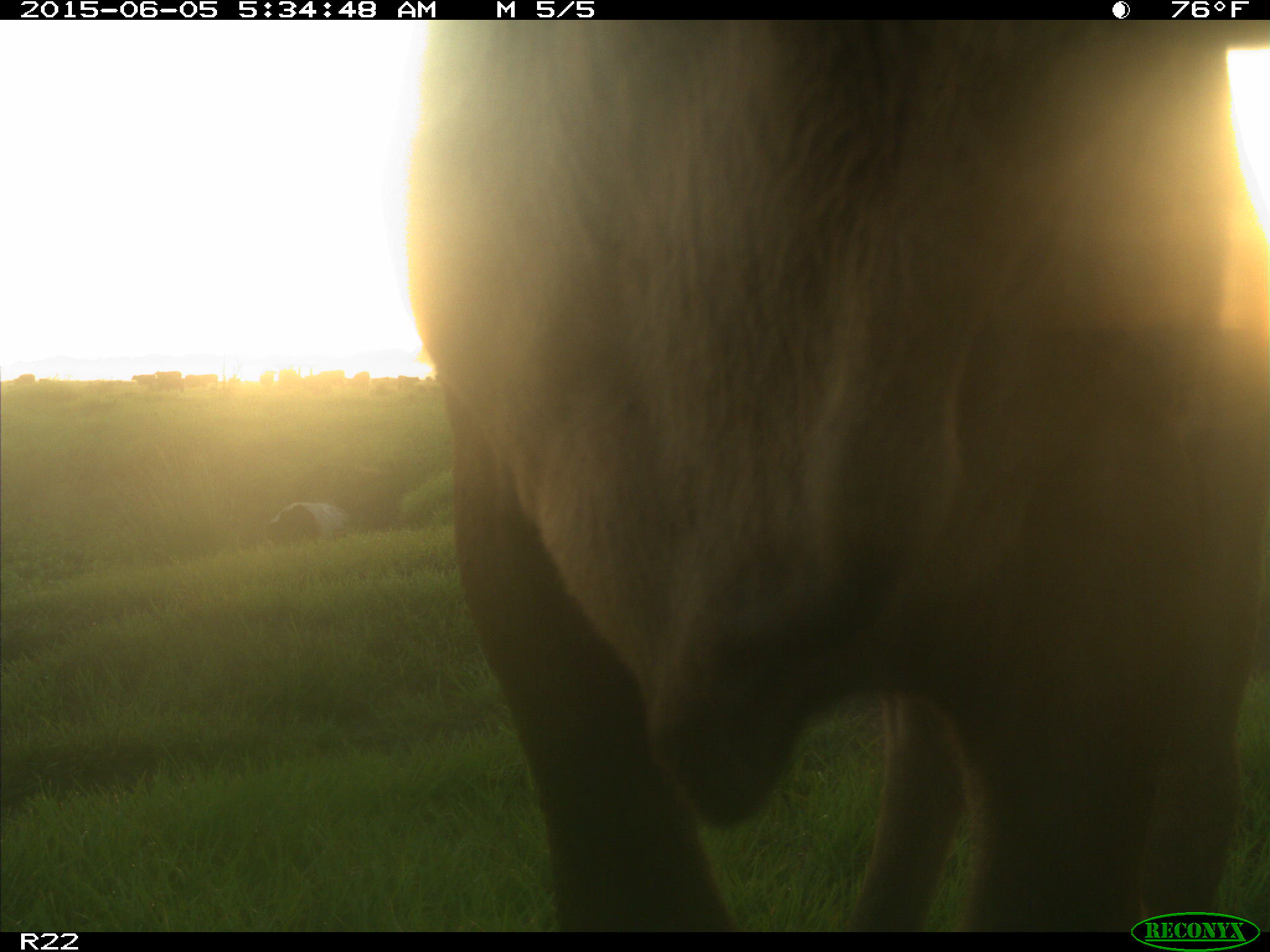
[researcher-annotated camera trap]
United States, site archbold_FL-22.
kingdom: Animalia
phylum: Chordata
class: Mammalia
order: Artiodactyla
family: Bovidae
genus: Bos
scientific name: Bos taurus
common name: domestic cow